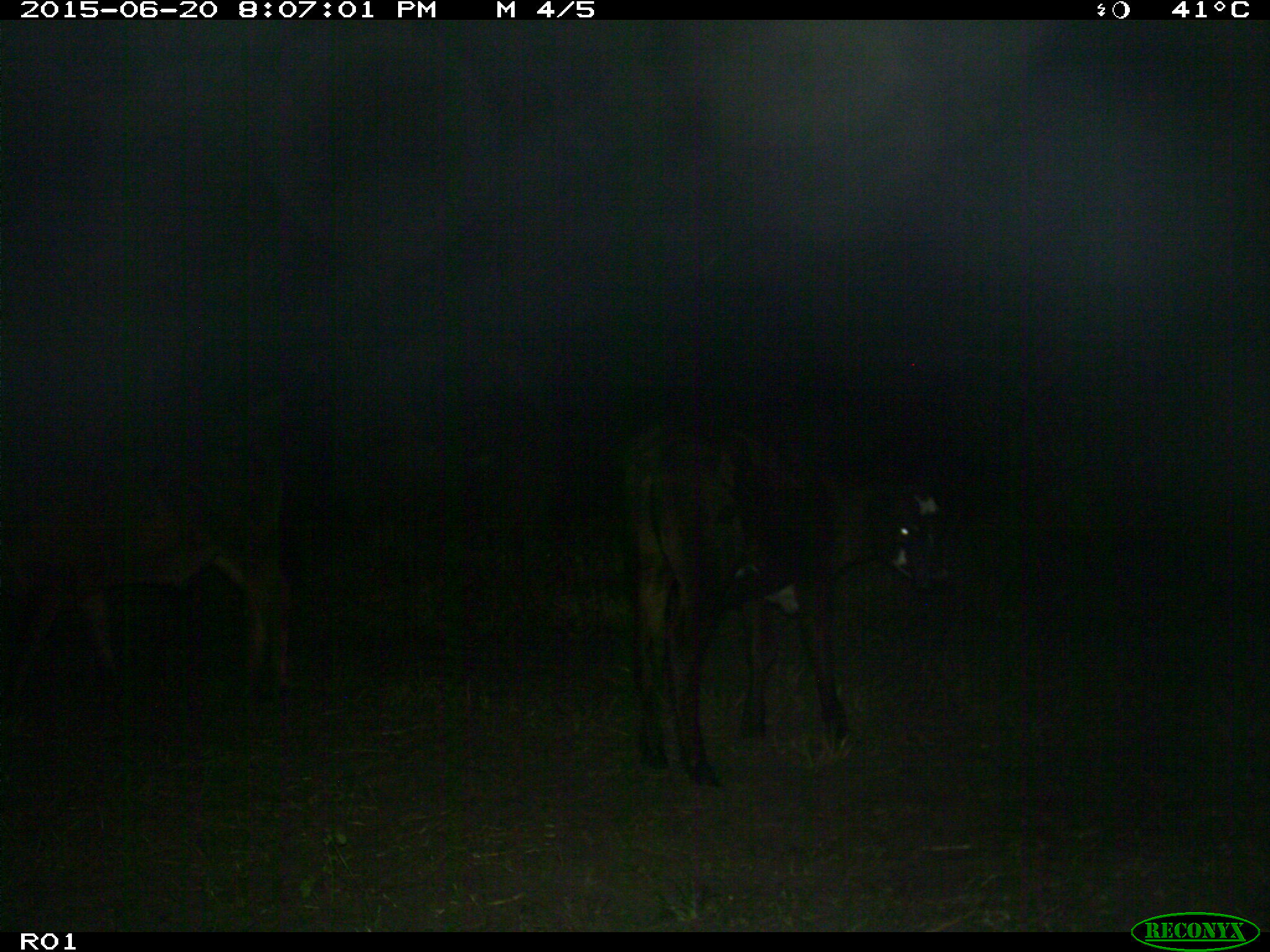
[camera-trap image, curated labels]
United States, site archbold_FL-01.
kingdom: Animalia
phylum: Chordata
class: Mammalia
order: Artiodactyla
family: Bovidae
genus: Bos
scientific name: Bos taurus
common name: domestic cow